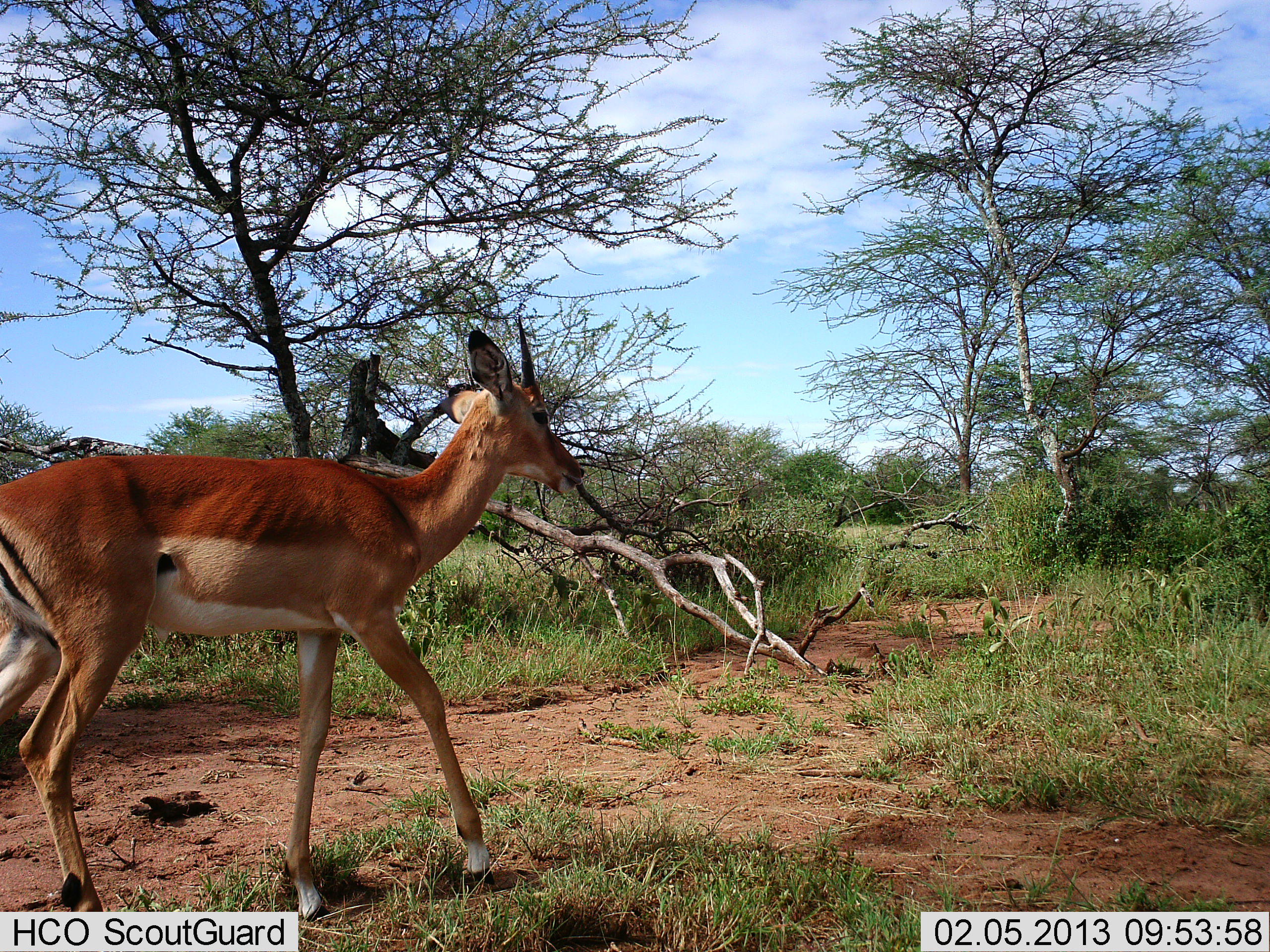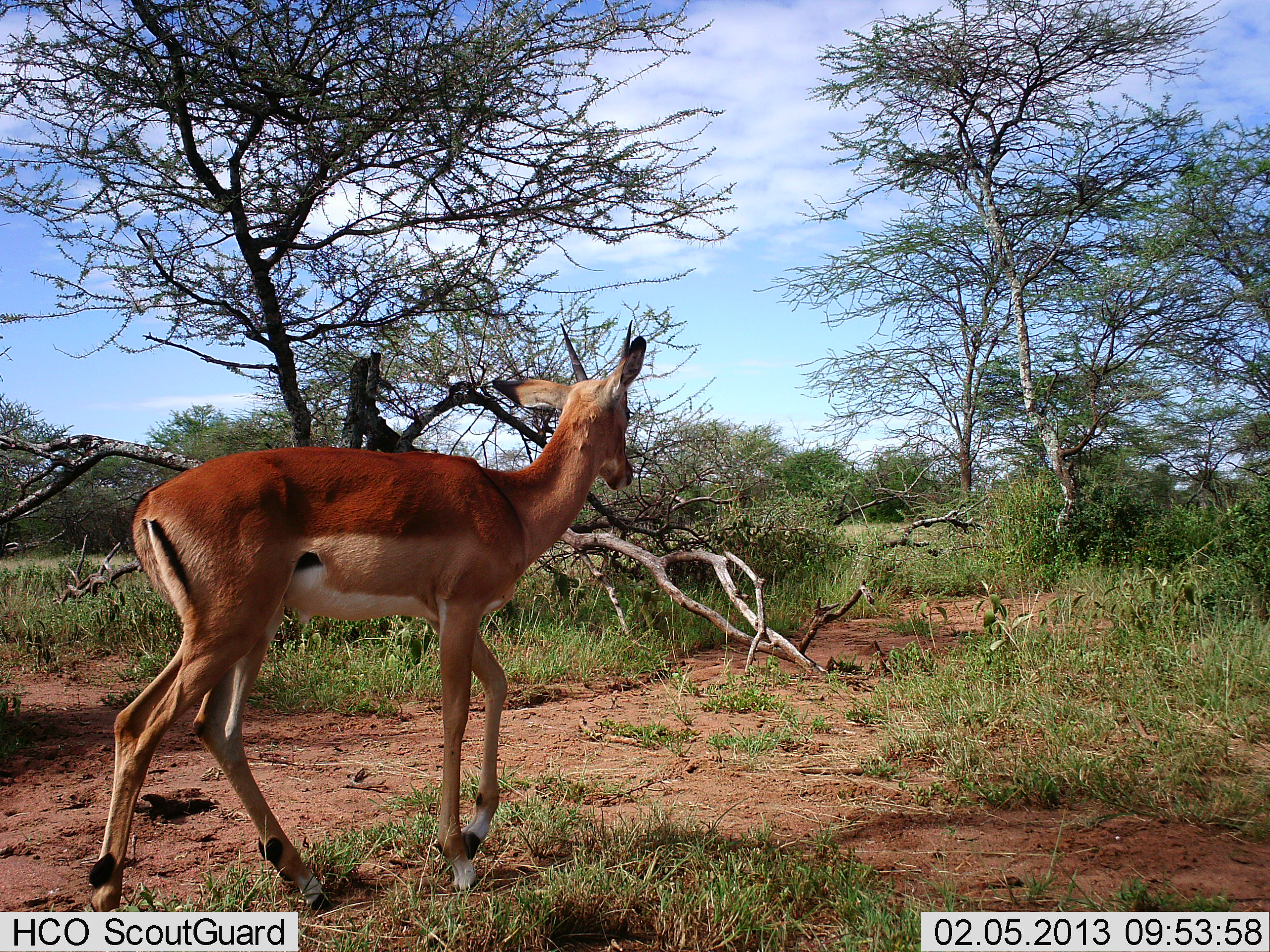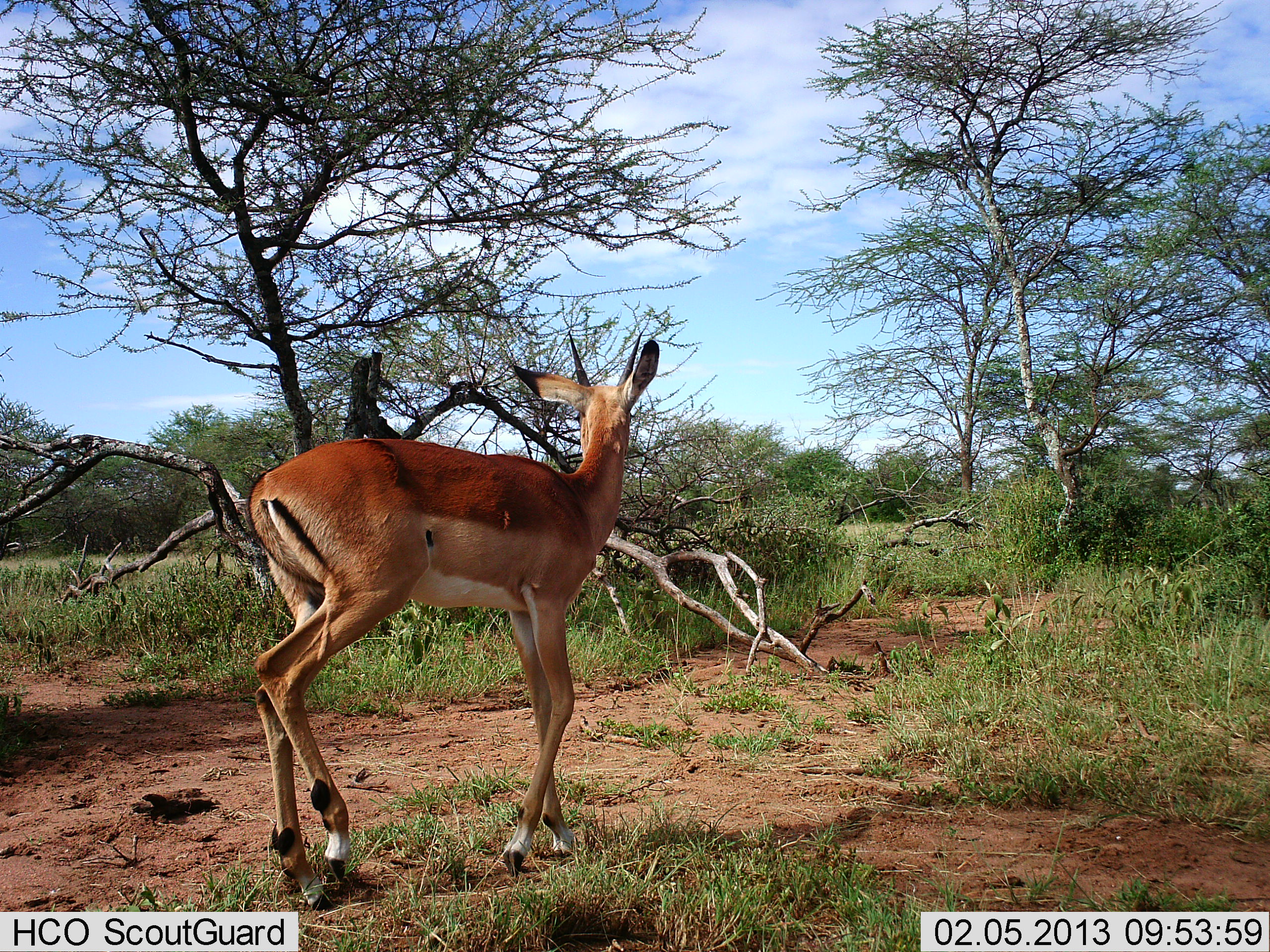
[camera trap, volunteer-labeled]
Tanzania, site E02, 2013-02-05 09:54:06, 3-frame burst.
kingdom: Animalia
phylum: Chordata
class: Mammalia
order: Artiodactyla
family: Bovidae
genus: Aepyceros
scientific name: Aepyceros melampus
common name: impala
Impala (Aepyceros melampus), count 1. Behavior (volunteer vote fractions): standing 12%, resting 0%, moving 94%, interacting 0%. Young present (vote fraction): 0%. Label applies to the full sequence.